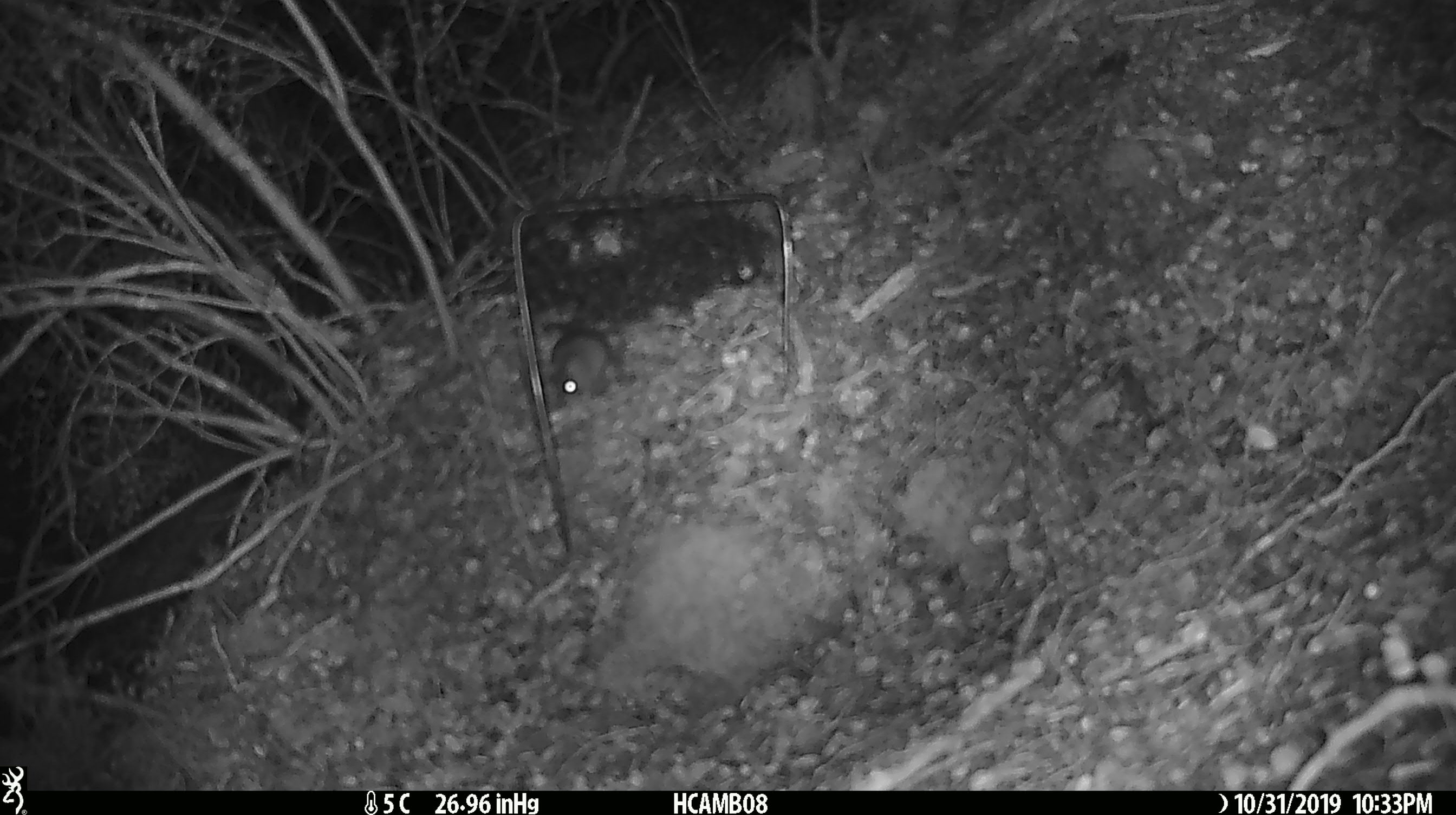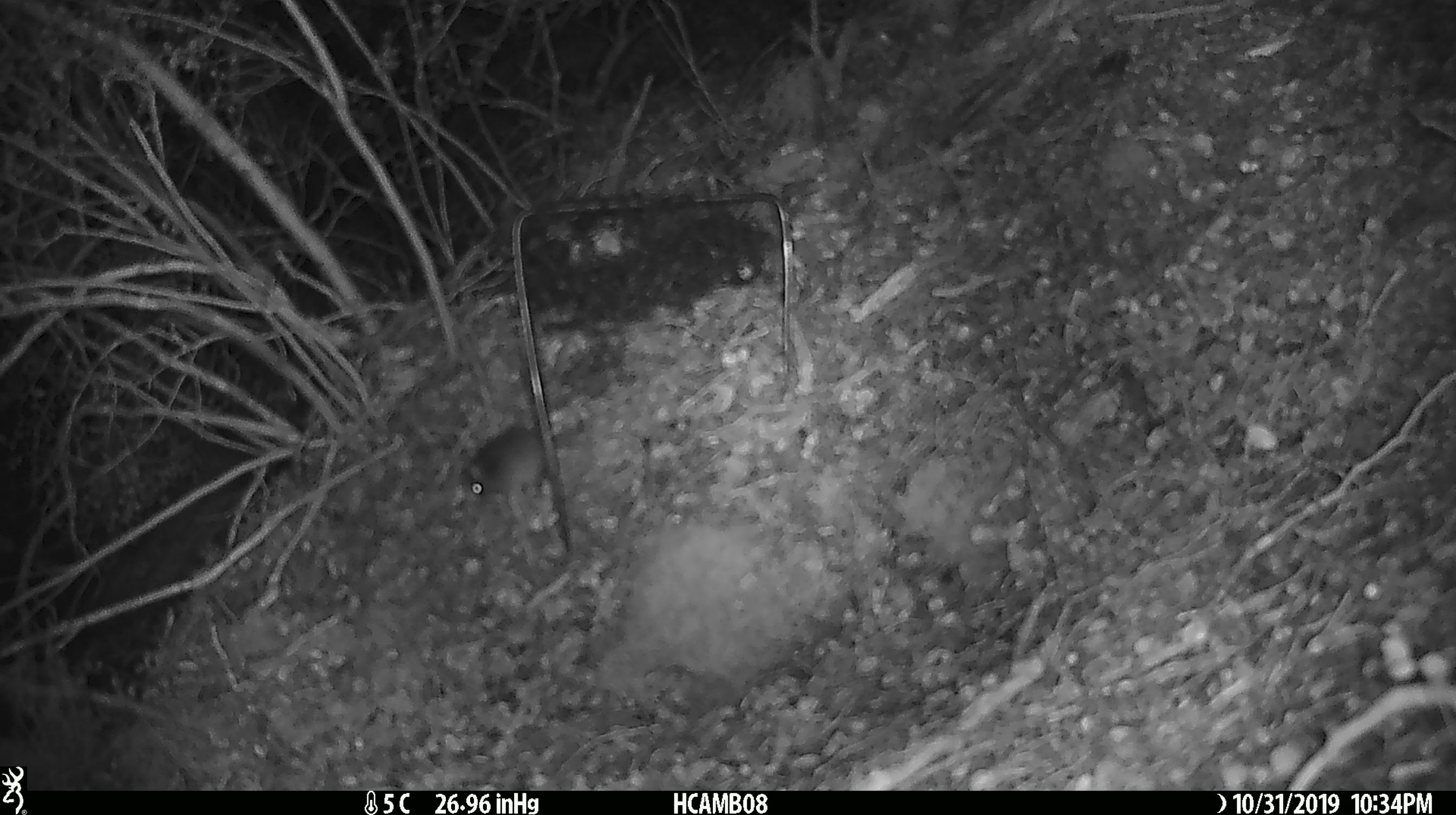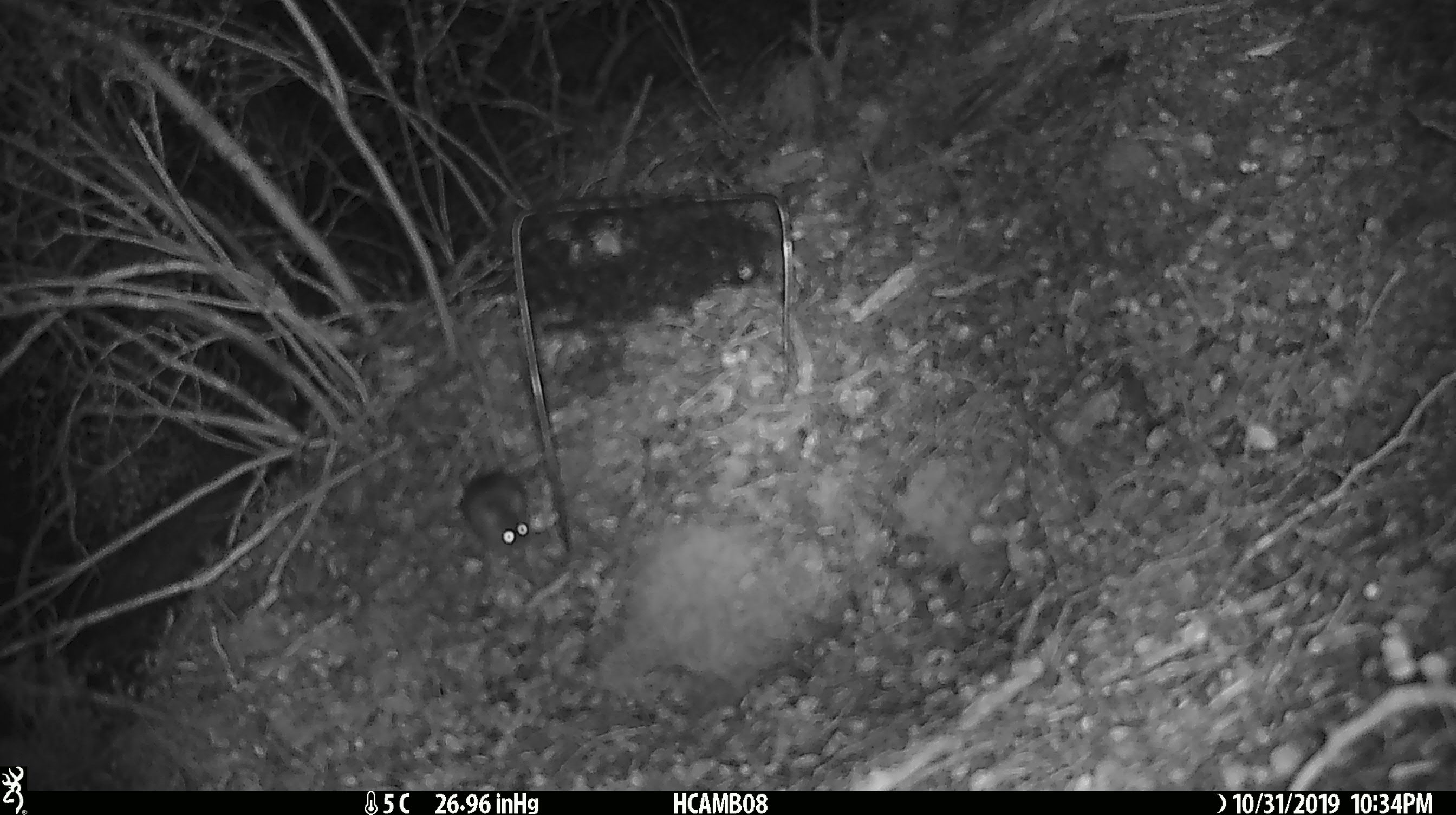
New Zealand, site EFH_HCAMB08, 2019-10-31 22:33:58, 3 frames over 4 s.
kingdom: Animalia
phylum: Chordata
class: Mammalia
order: Rodentia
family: Muridae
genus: Mus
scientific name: Mus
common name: mouse